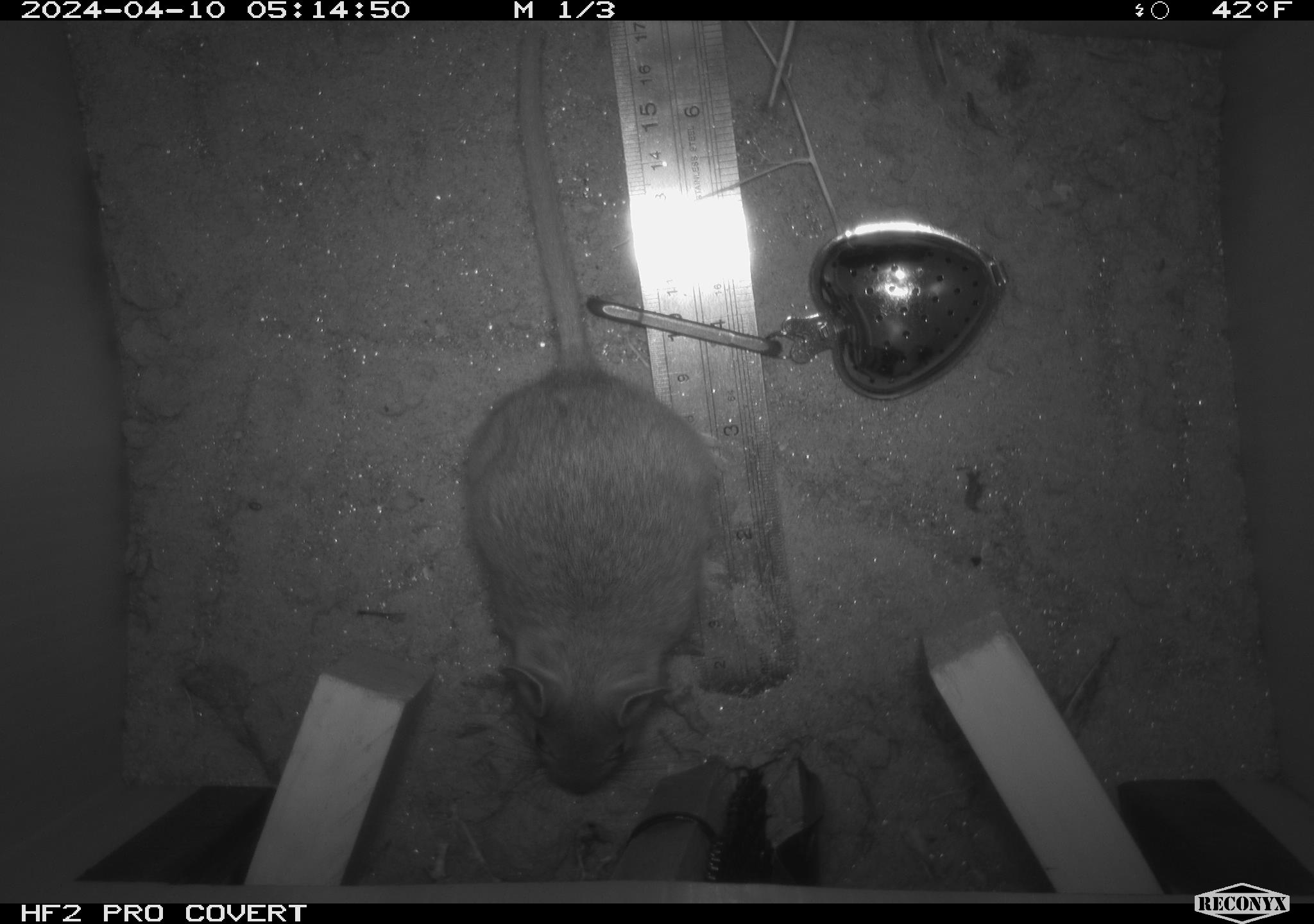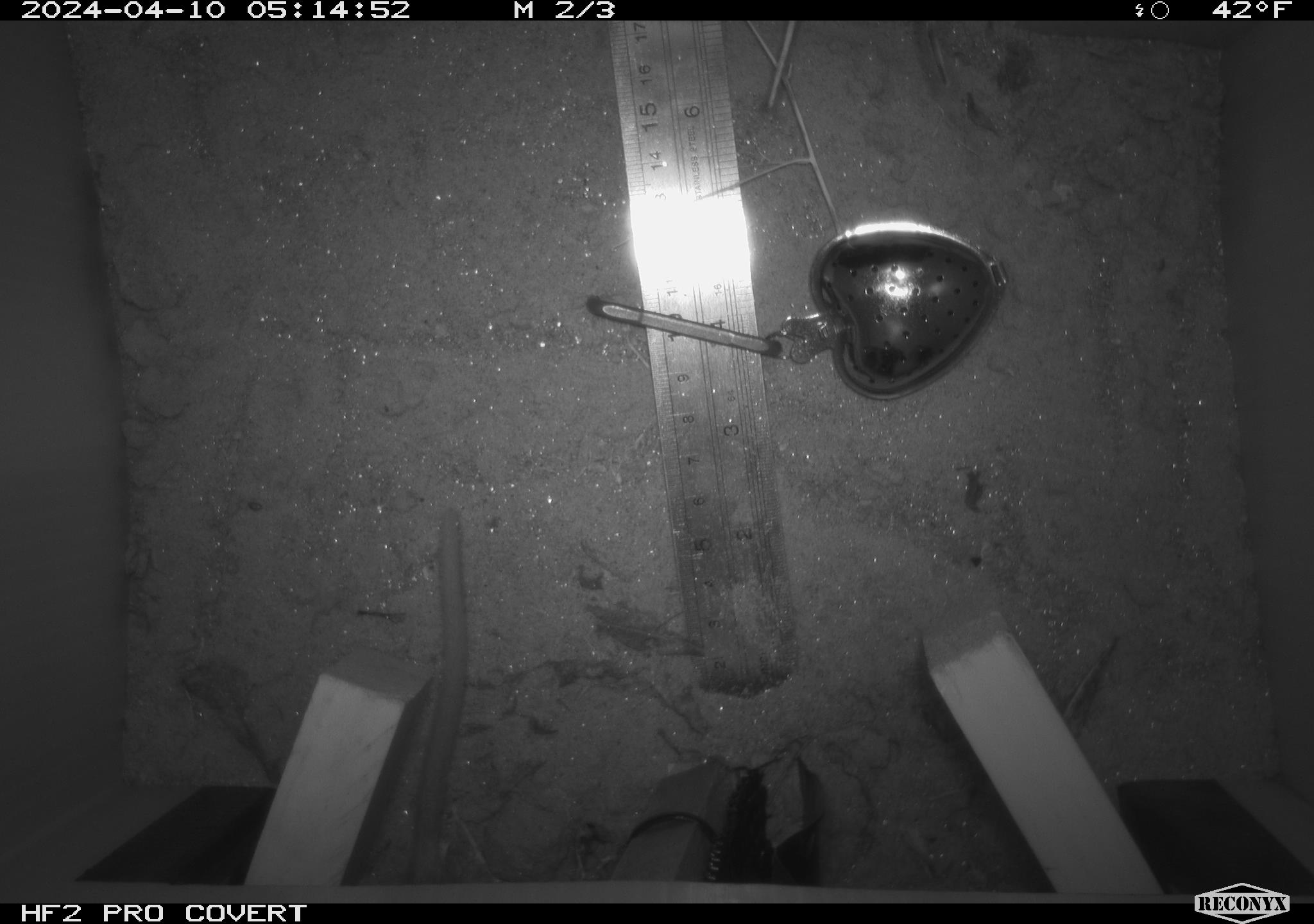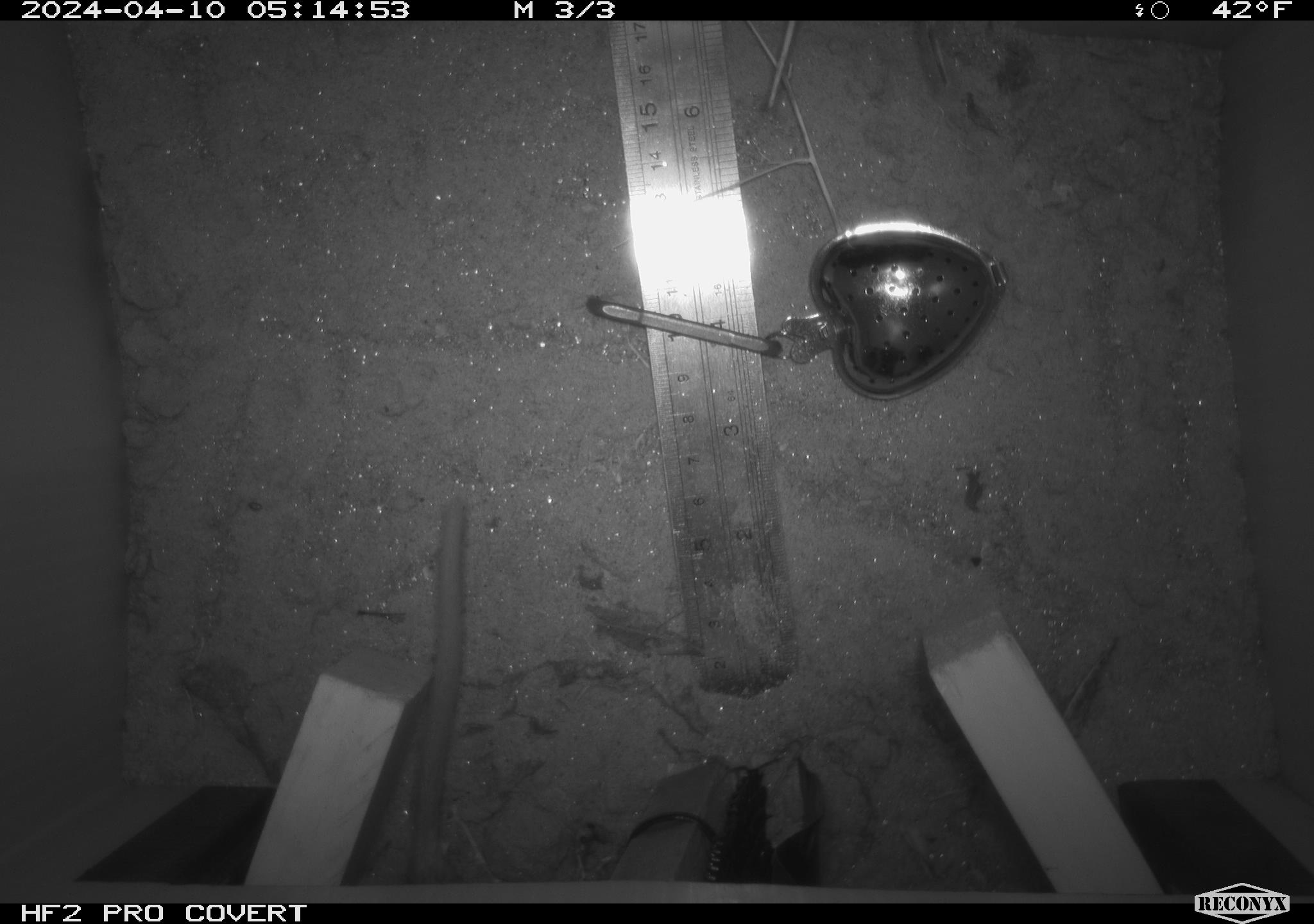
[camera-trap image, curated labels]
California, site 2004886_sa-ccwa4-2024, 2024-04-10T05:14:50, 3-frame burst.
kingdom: Animalia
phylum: Chordata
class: Mammalia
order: Rodentia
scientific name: Rodentia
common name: woodrat or rat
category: woodrat or rat species